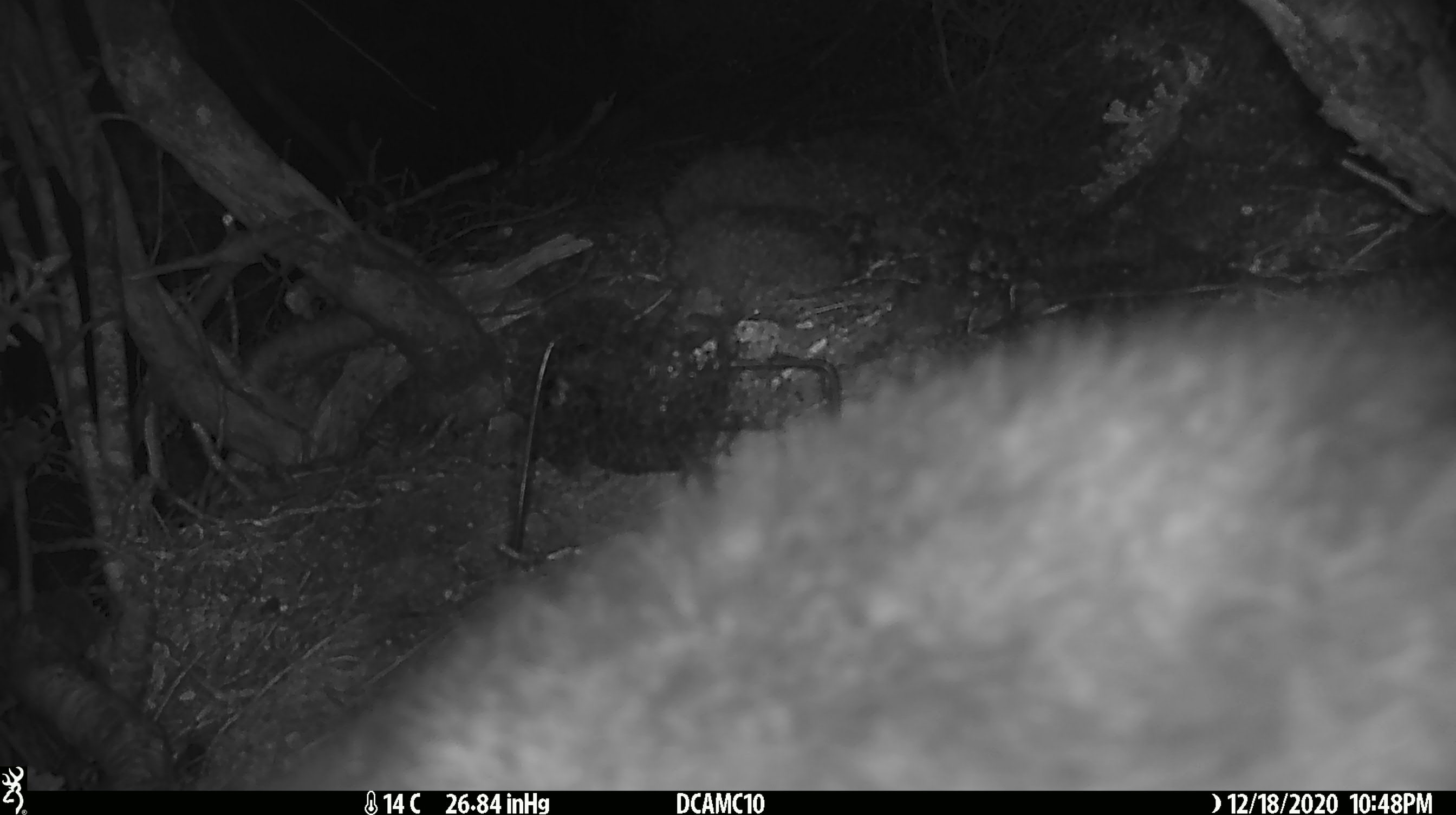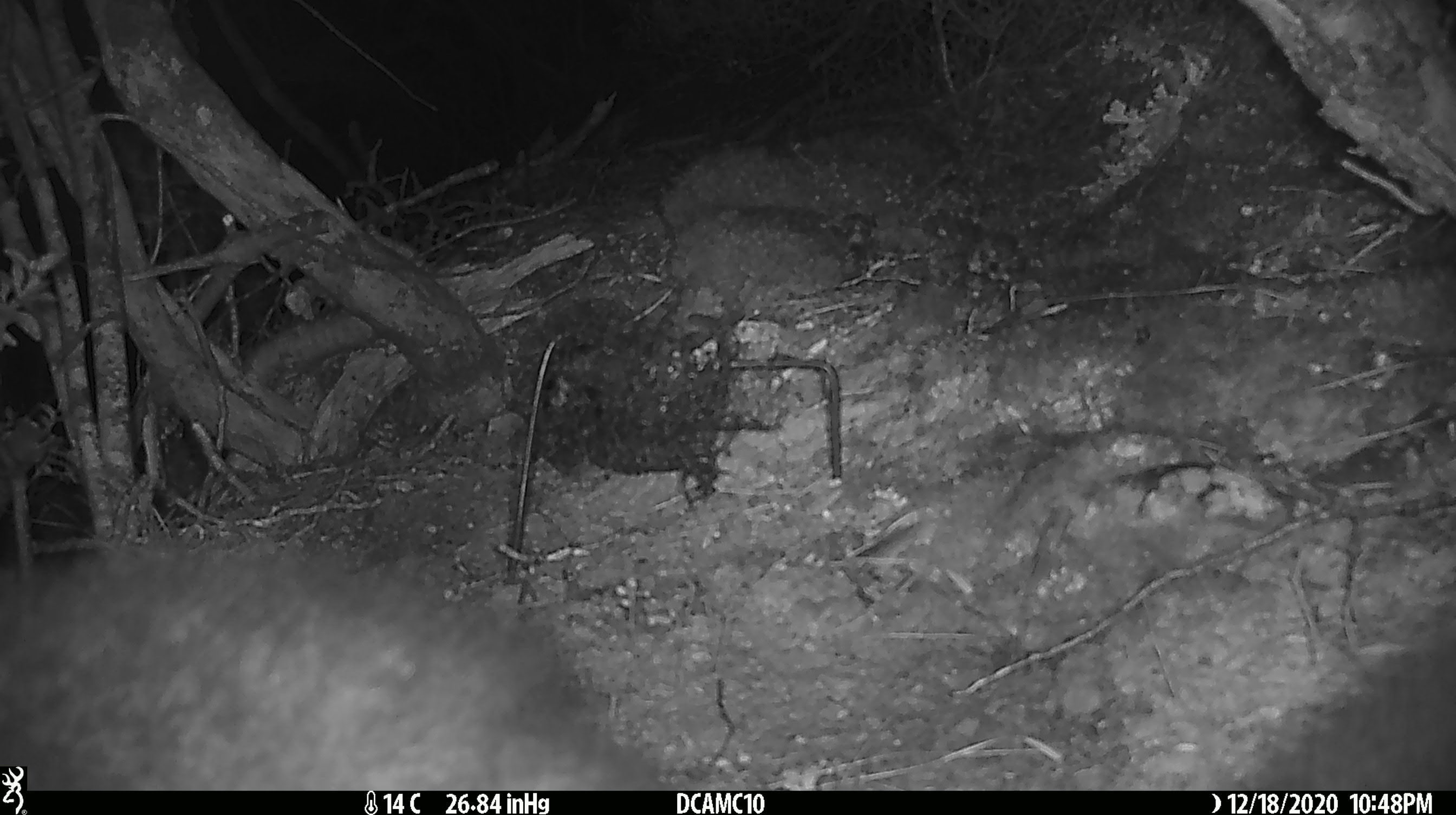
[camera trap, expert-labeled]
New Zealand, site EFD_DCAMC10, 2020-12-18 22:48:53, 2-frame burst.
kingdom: Animalia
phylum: Chordata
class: Mammalia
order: Diprotodontia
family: Phalangeridae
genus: Trichosurus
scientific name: Trichosurus vulpecula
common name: common brushtail possum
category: possum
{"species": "possum (common brushtail possum) (Trichosurus vulpecula)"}